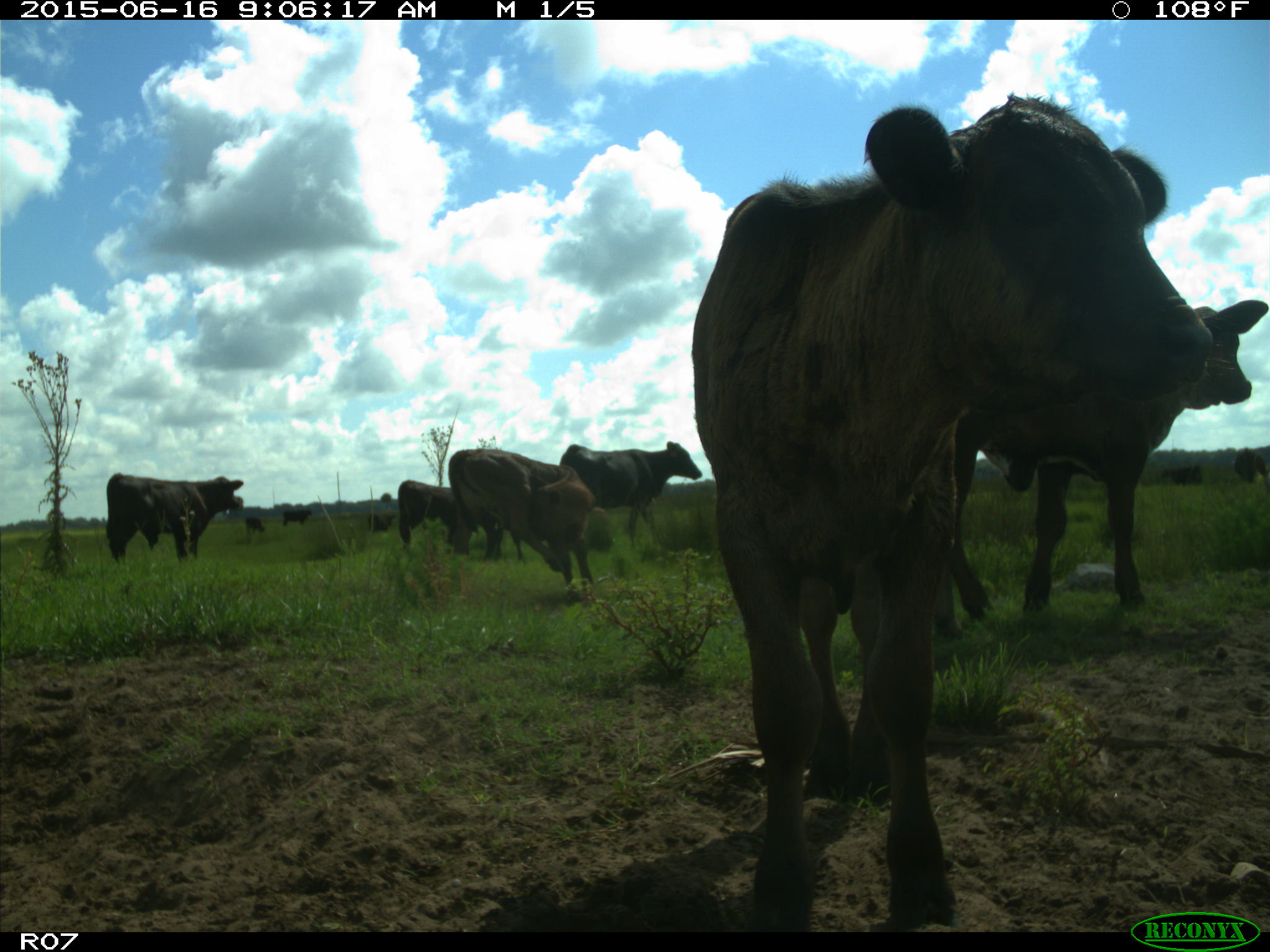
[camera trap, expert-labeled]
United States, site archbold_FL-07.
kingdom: Animalia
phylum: Chordata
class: Mammalia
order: Artiodactyla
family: Bovidae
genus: Bos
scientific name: Bos taurus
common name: domestic cow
Bos taurus (domestic cow).